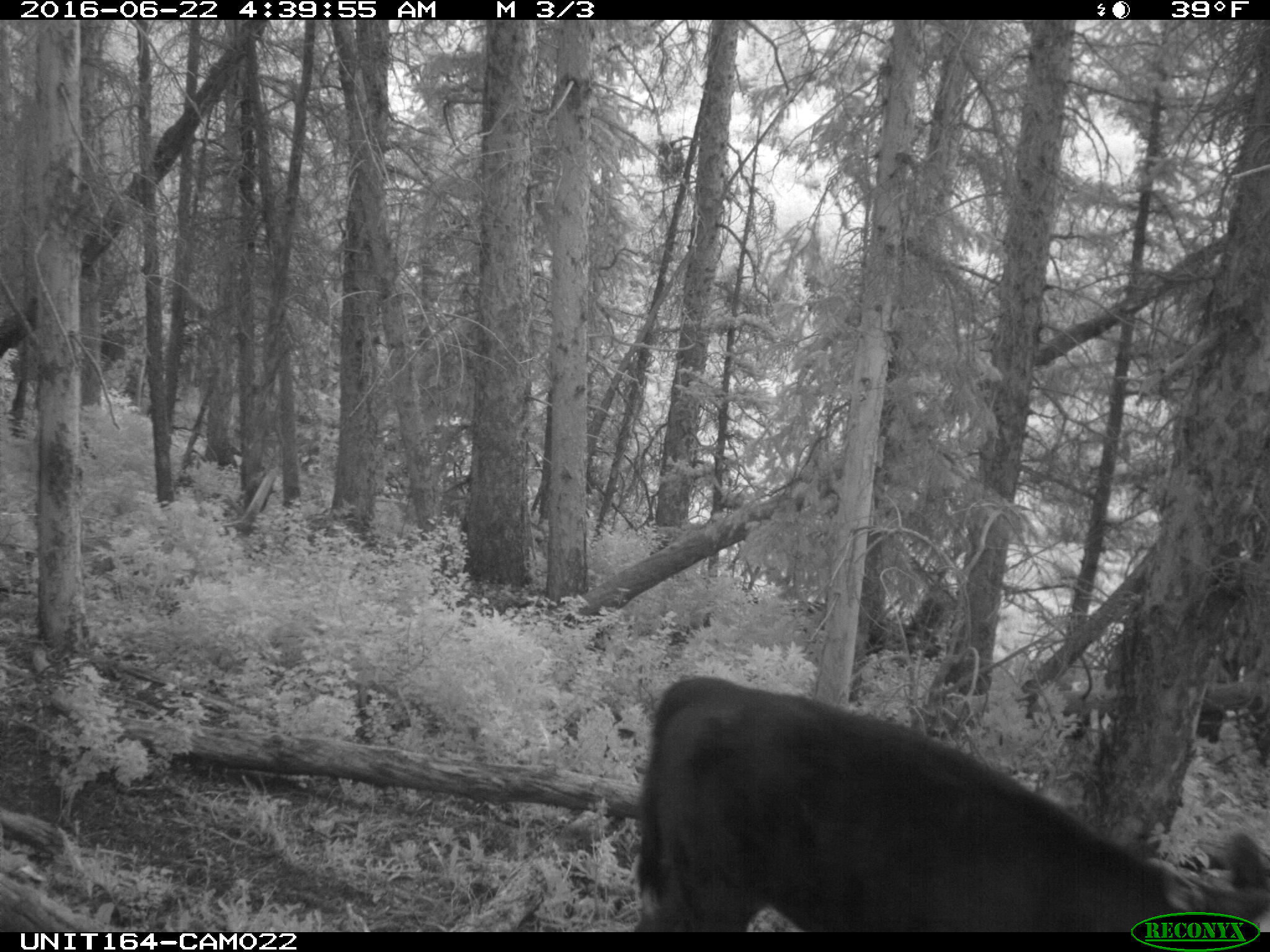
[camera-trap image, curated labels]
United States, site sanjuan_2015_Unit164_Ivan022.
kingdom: Animalia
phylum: Chordata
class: Mammalia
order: Artiodactyla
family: Bovidae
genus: Bos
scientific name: Bos taurus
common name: domestic cow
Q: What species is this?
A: Bos taurus (domestic cow).